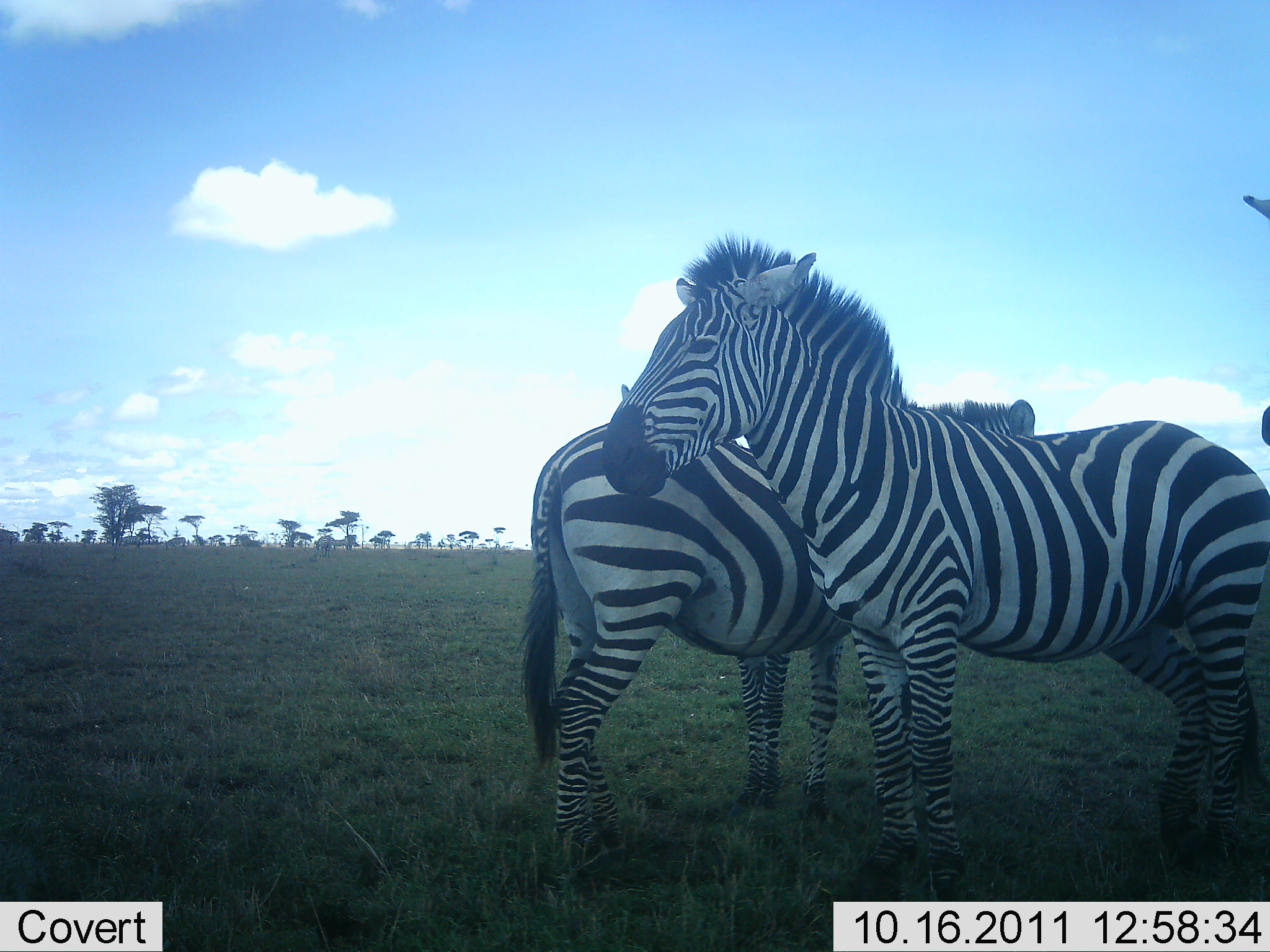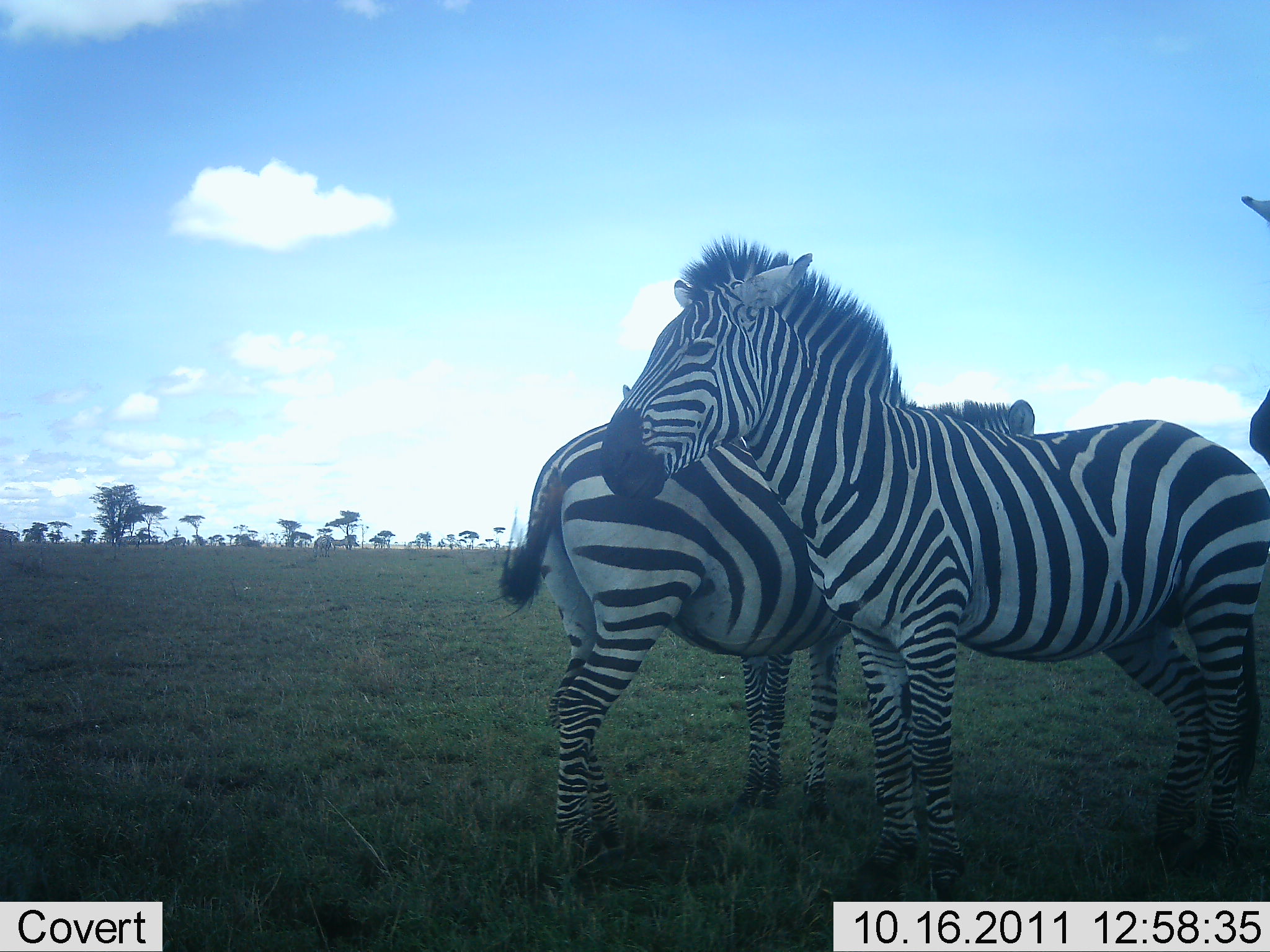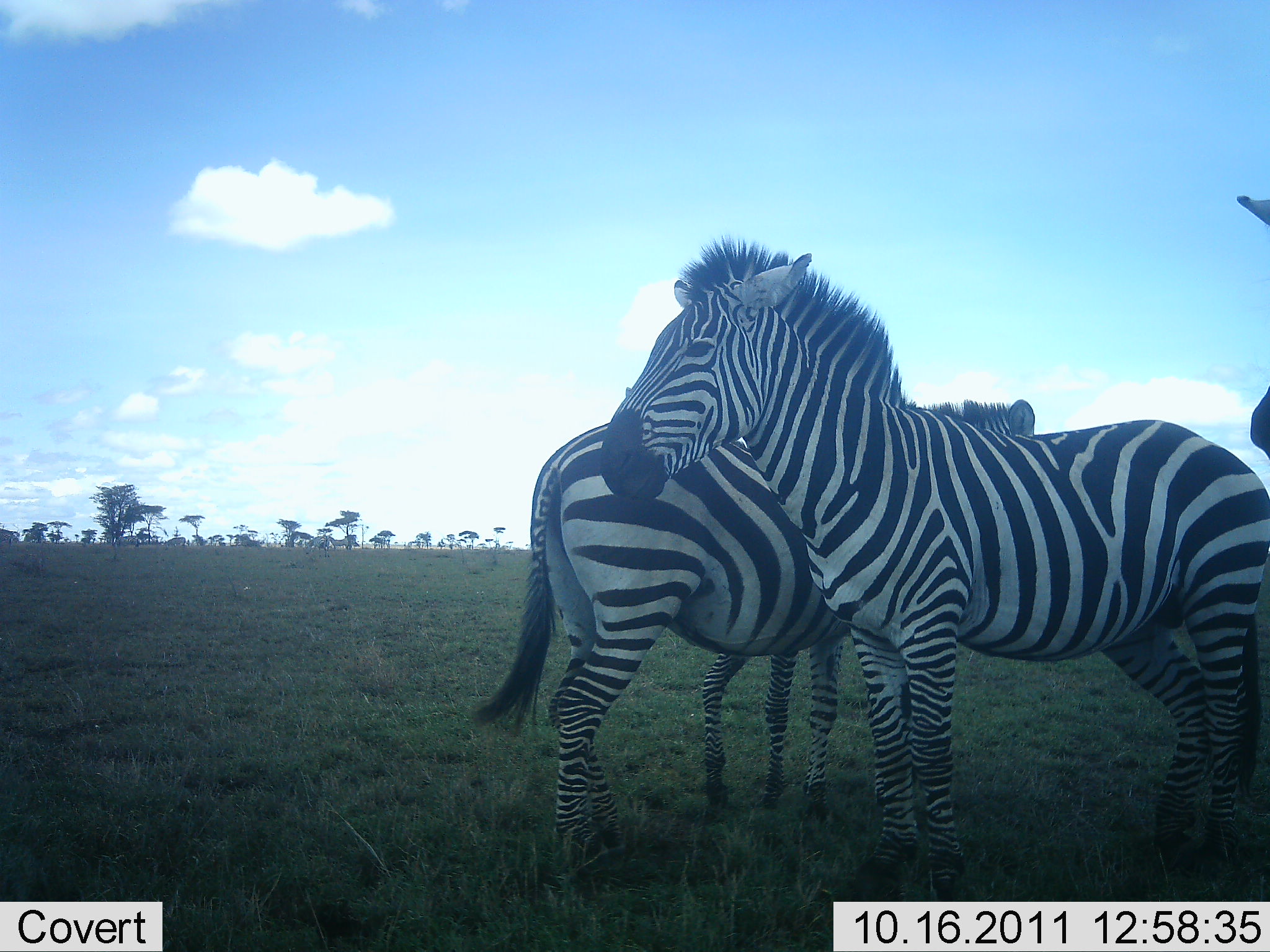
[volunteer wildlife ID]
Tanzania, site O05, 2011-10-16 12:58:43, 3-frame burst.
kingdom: Animalia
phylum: Chordata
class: Mammalia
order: Perissodactyla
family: Equidae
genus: Equus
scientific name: Equus quagga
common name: plains zebra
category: zebra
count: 3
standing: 100%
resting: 7%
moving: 0%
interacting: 0%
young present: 0%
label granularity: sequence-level